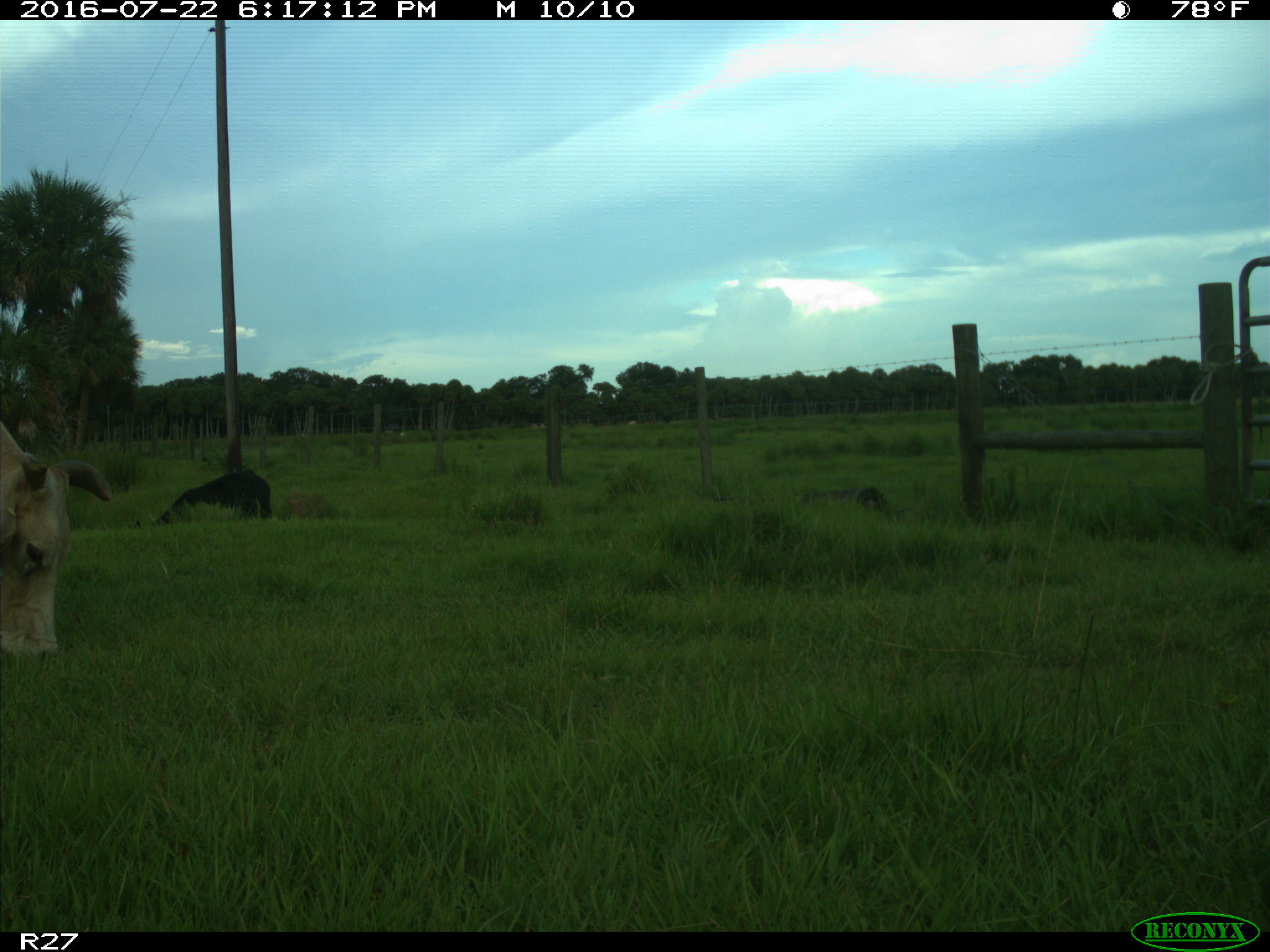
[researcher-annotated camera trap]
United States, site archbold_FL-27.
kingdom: Animalia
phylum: Chordata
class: Mammalia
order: Artiodactyla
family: Bovidae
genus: Bos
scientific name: Bos taurus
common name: domestic cow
Bos taurus (domestic cow).